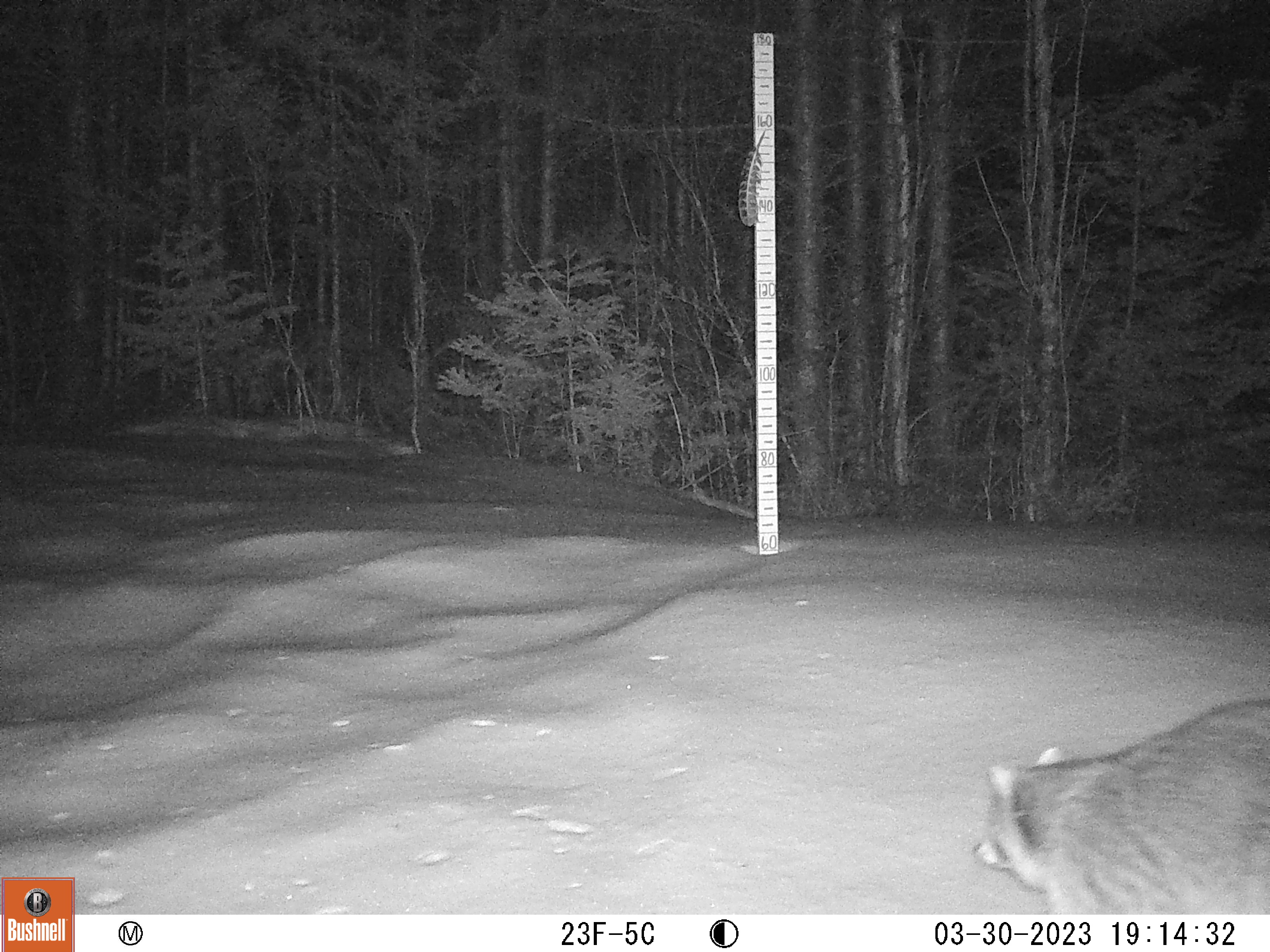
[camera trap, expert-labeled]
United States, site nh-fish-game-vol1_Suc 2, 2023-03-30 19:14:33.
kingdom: Animalia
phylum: Chordata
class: Mammalia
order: Carnivora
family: Procyonidae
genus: Procyon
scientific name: Procyon lotor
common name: raccoon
Raccoon (Procyon lotor).